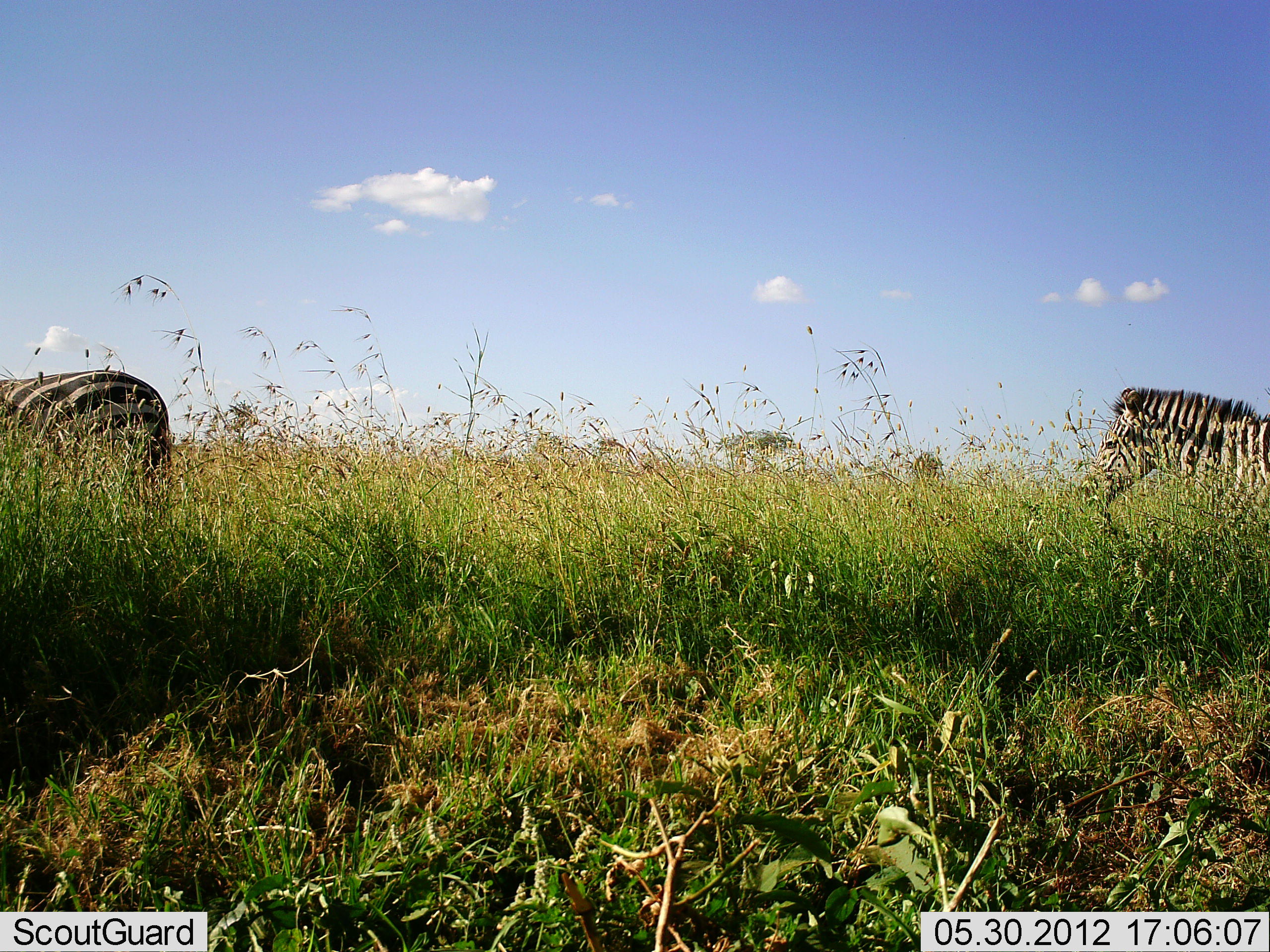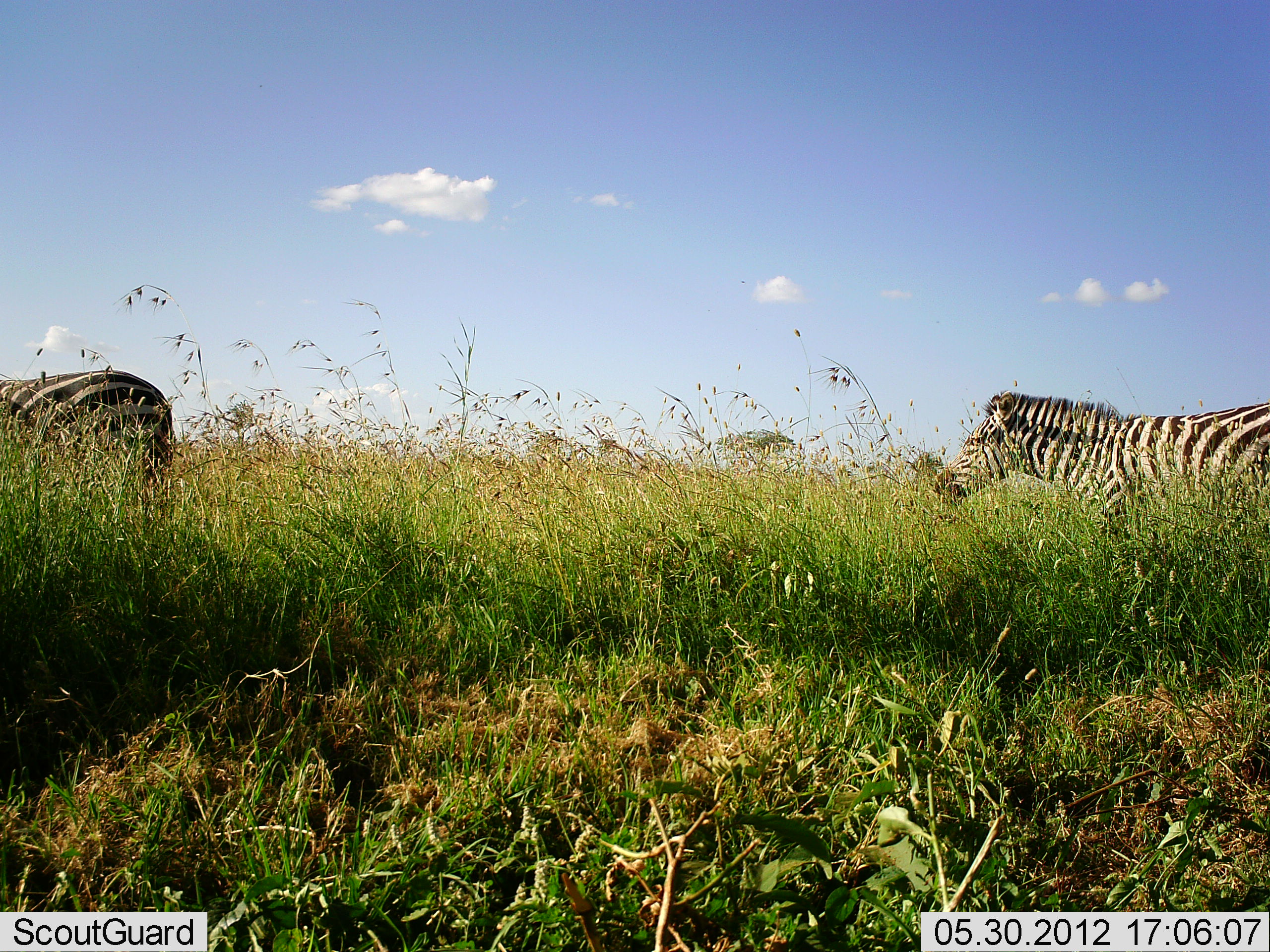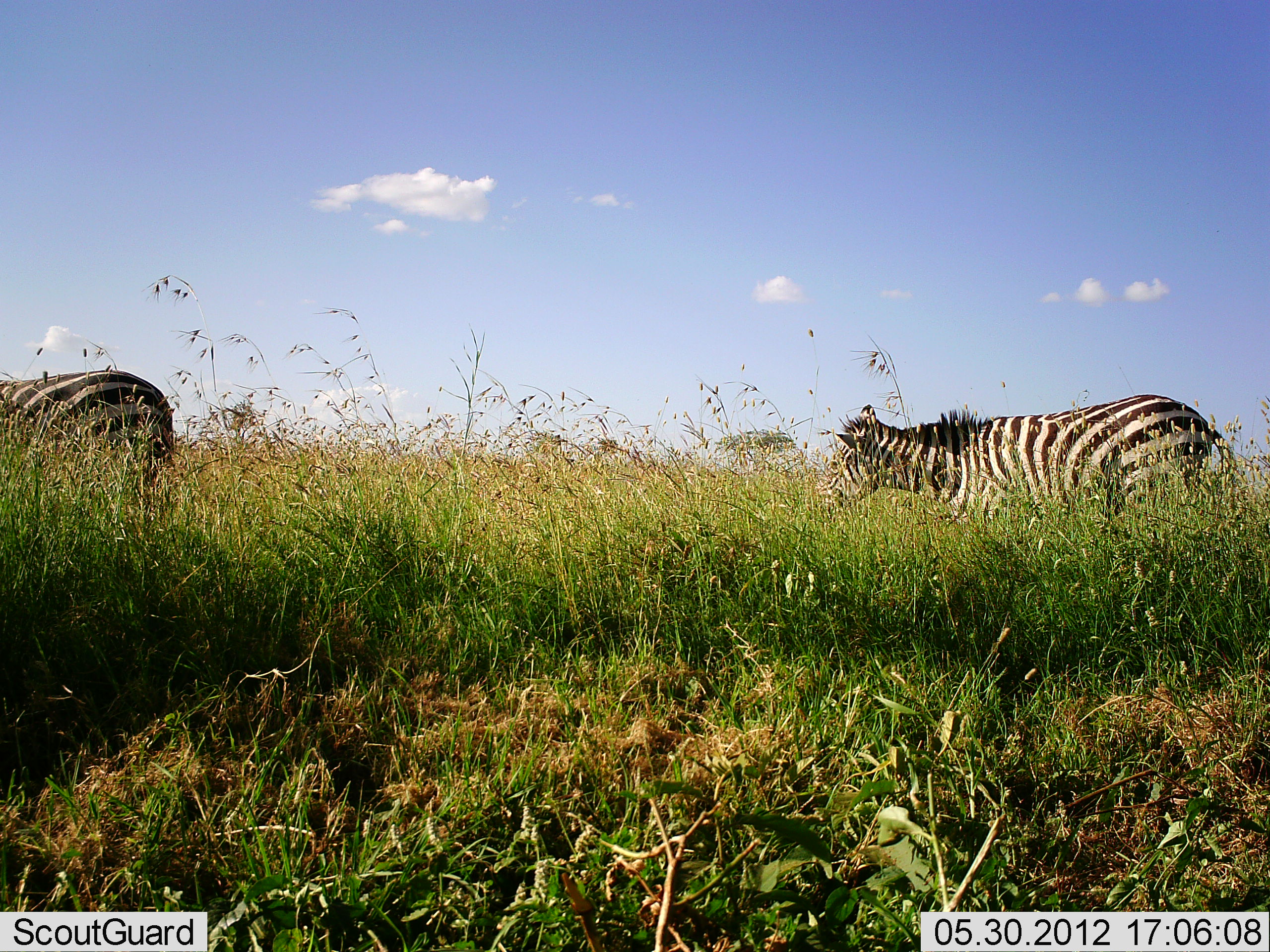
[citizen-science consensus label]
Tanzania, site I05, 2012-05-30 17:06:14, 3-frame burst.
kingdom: Animalia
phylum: Chordata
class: Mammalia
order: Perissodactyla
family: Equidae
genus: Equus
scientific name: Equus quagga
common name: plains zebra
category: zebra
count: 2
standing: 40%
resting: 0%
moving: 90%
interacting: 0%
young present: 0%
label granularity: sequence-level